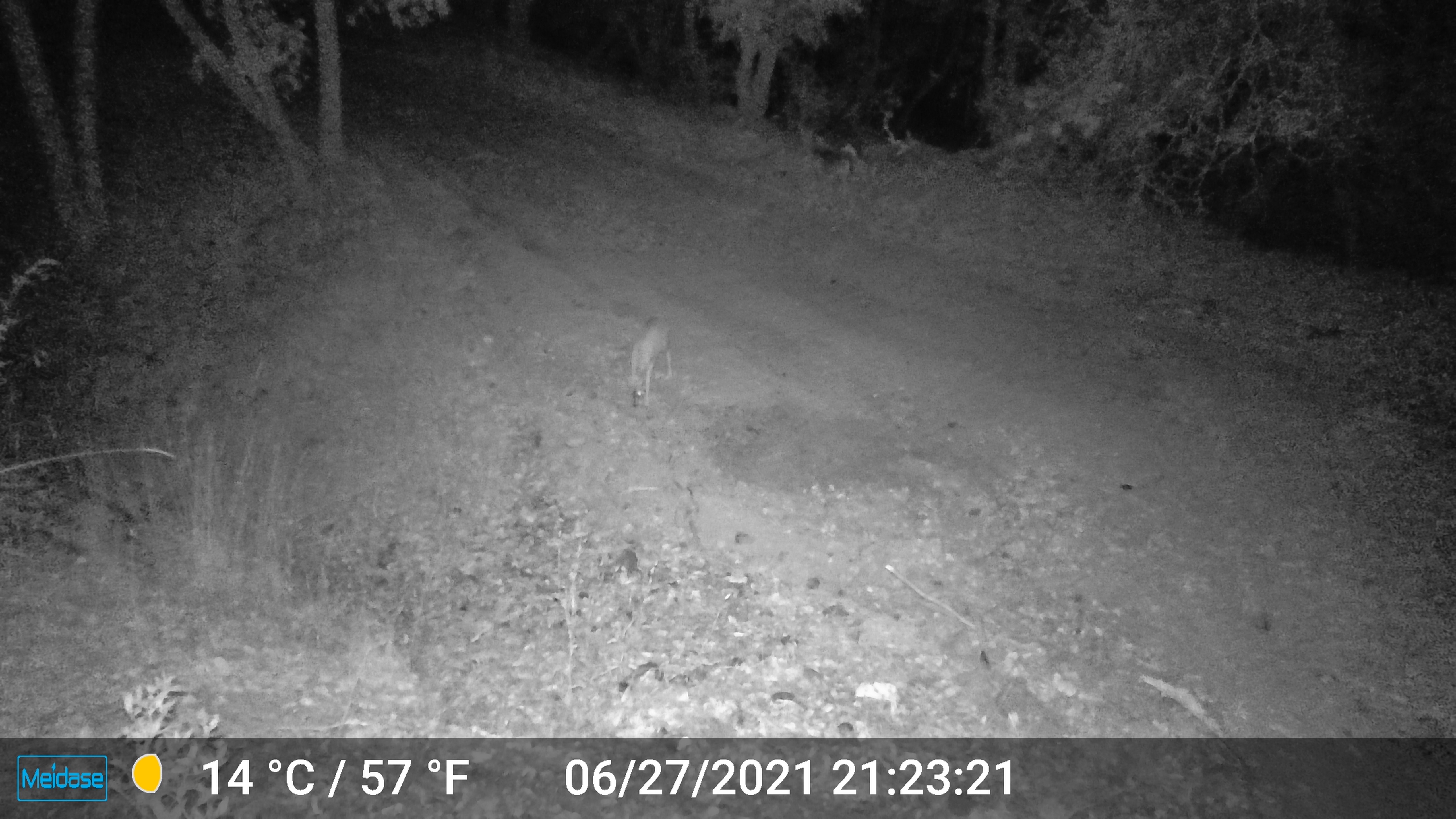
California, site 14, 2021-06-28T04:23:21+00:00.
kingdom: Animalia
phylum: Chordata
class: Mammalia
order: Artiodactyla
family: Cervidae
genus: Odocoileus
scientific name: Odocoileus hemionus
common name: mule deer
Mule deer (Odocoileus hemionus).